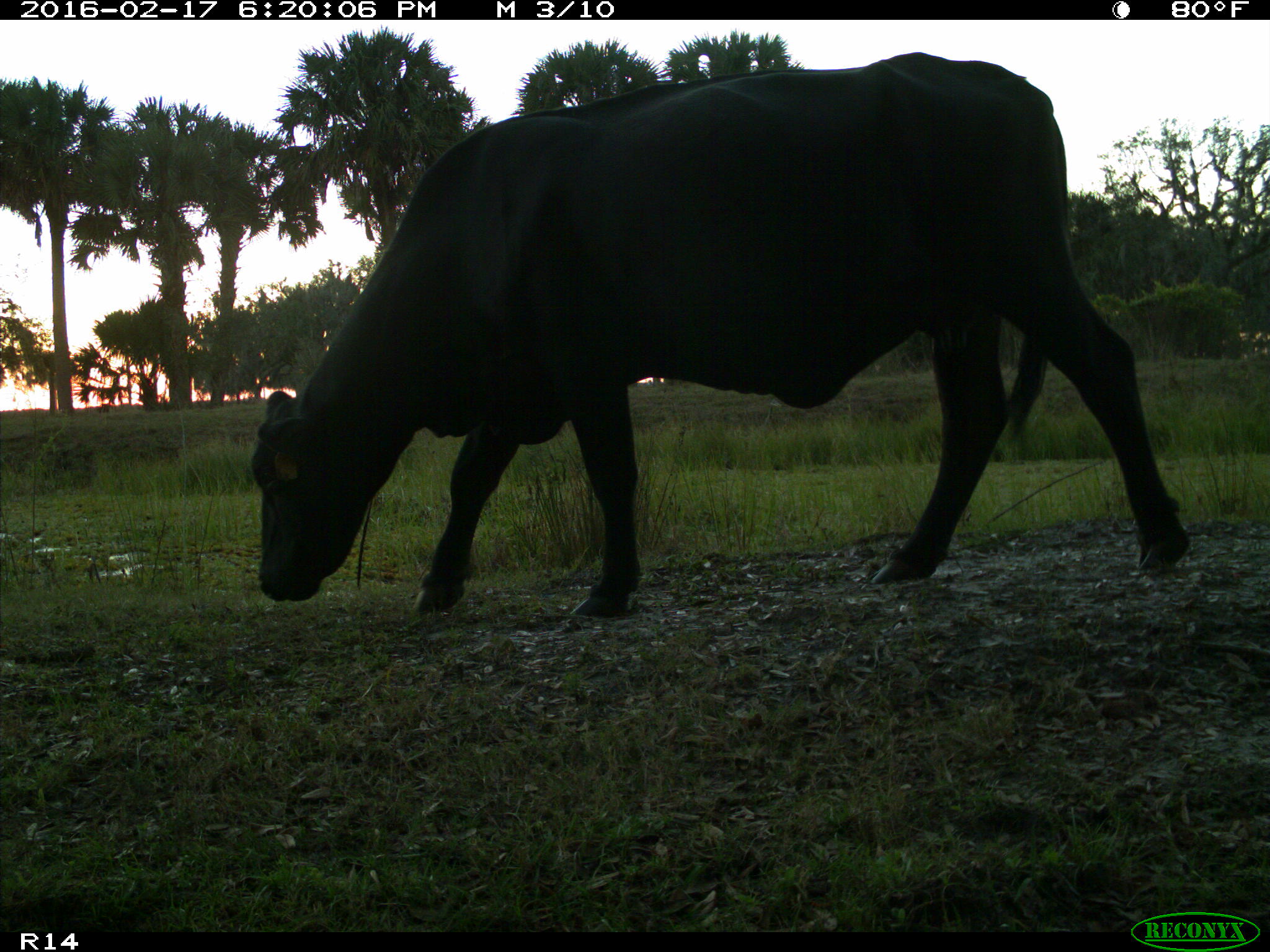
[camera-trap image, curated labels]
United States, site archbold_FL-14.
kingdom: Animalia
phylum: Chordata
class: Mammalia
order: Artiodactyla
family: Bovidae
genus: Bos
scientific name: Bos taurus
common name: domestic cow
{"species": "Bos taurus (domestic cow)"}